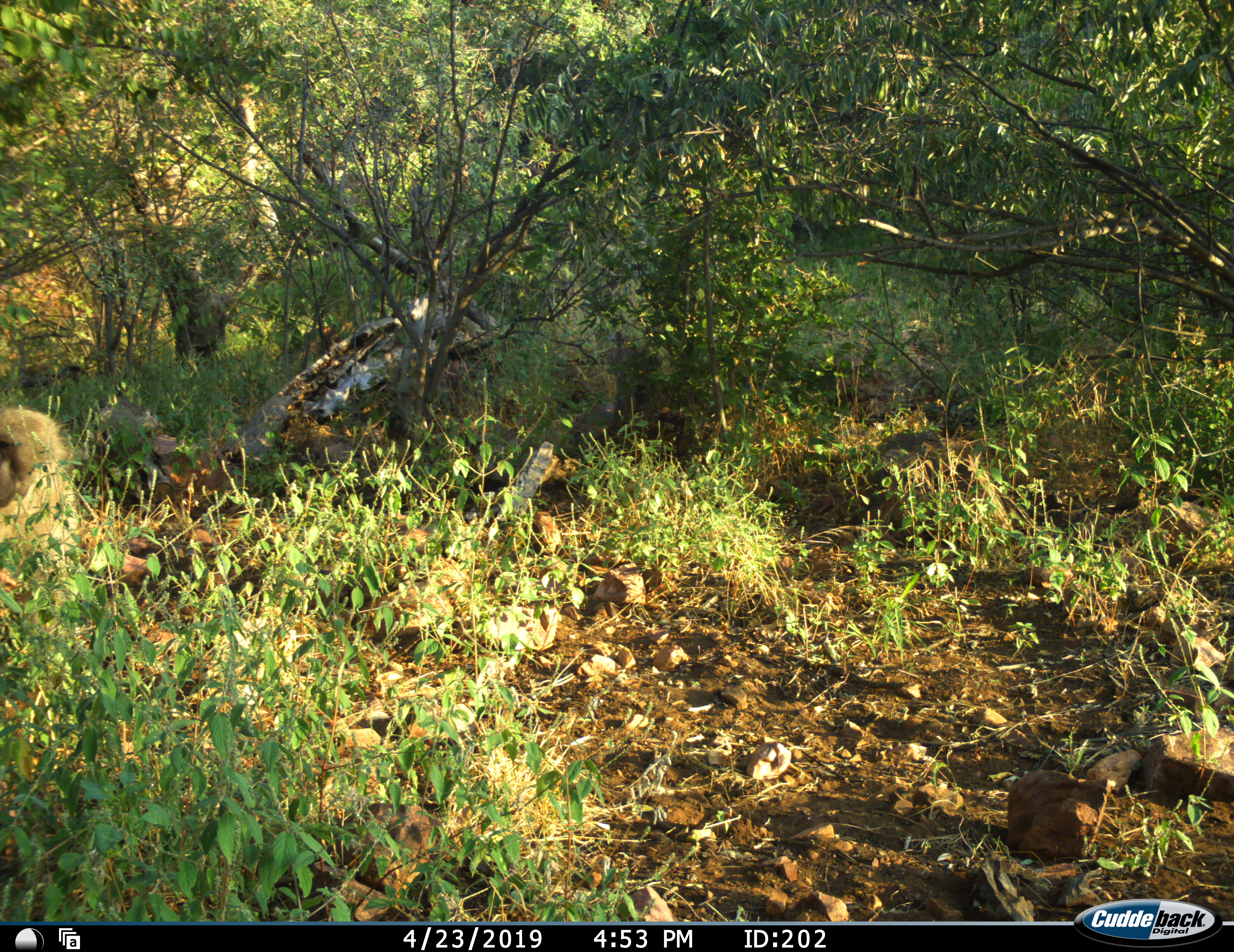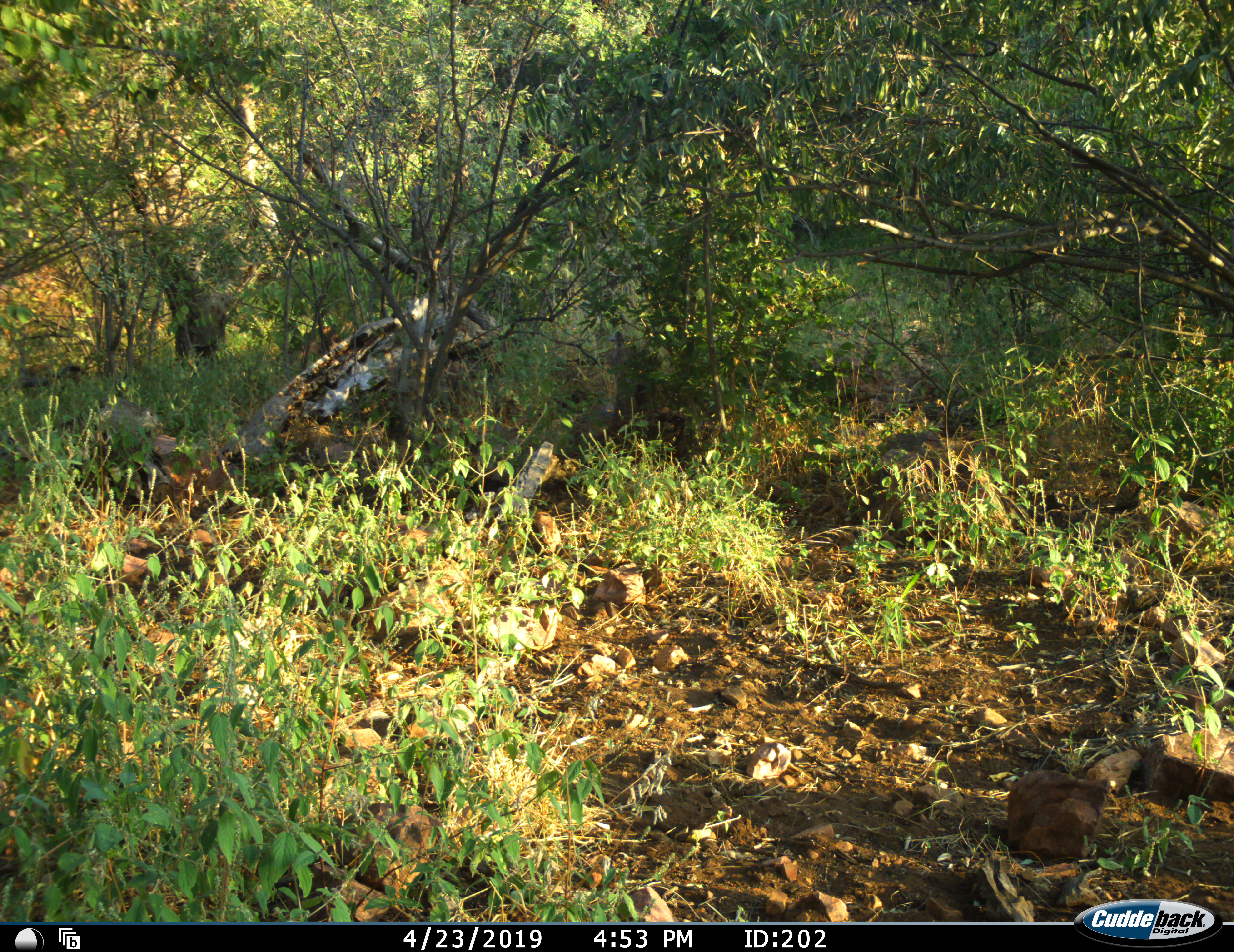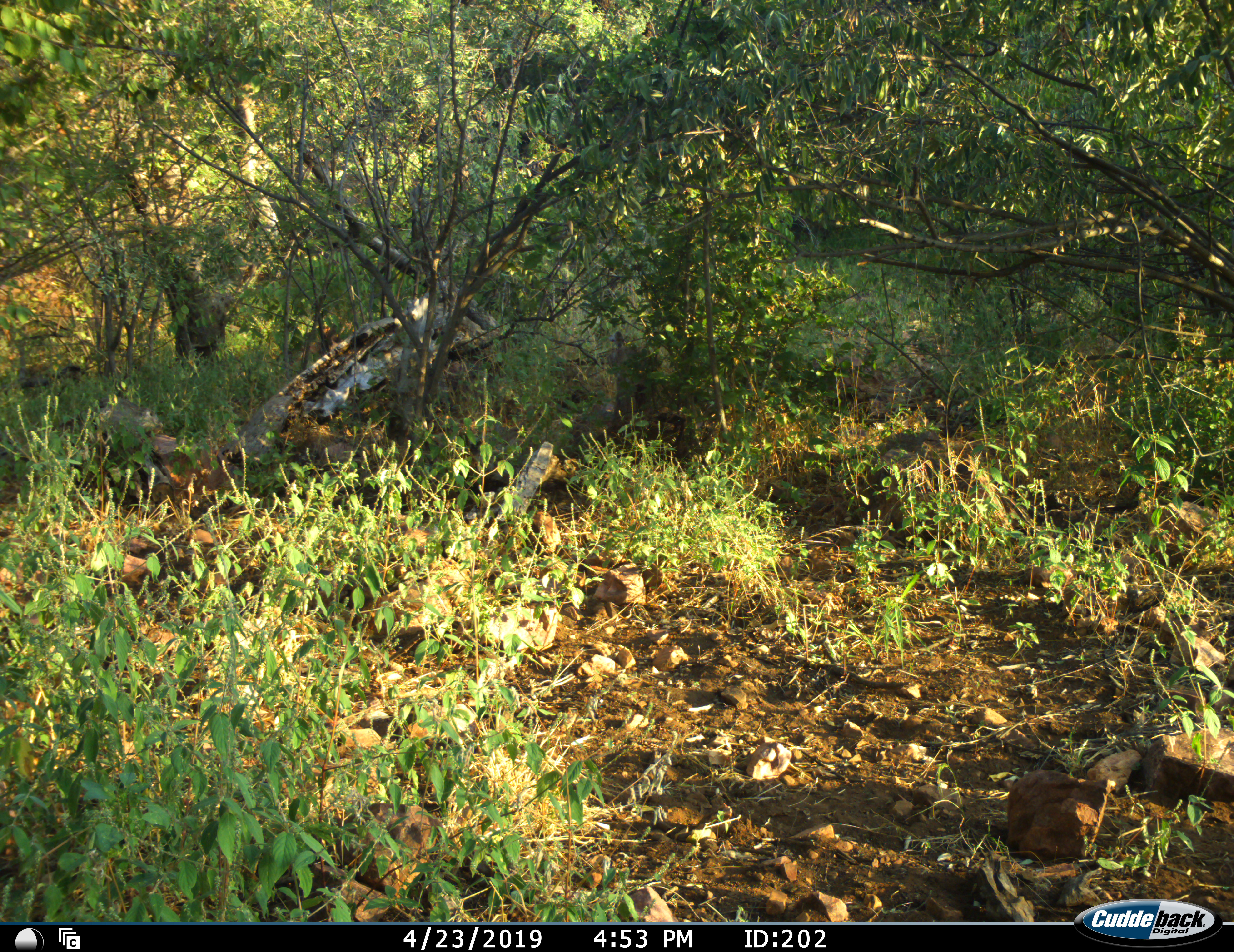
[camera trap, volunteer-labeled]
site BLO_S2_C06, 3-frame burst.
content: unidentified animal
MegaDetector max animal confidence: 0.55